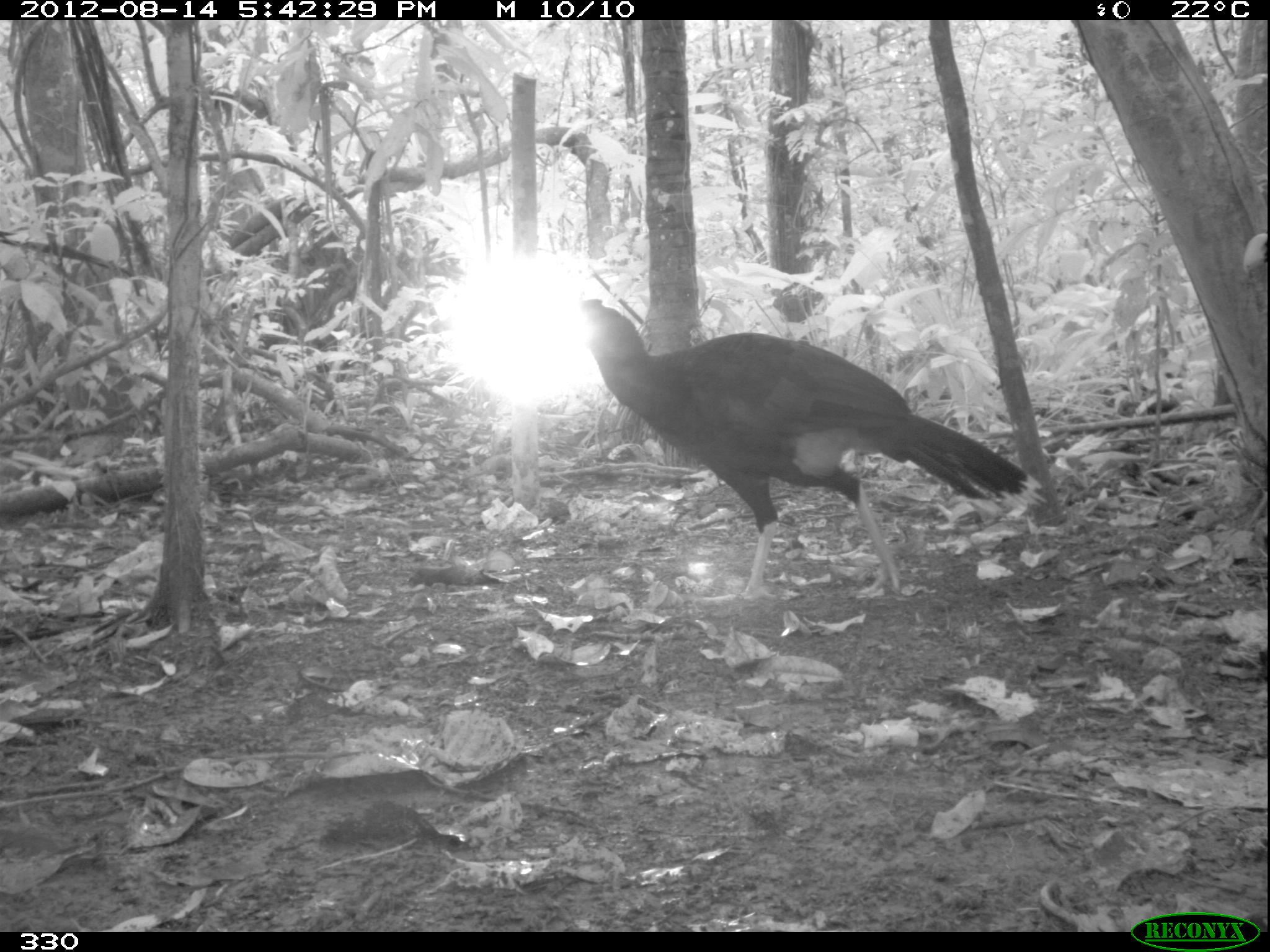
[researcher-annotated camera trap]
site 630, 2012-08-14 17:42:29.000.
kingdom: Animalia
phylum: Chordata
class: Aves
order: Galliformes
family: Cracidae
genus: Mitu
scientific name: Mitu tuberosum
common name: razor-billed curassow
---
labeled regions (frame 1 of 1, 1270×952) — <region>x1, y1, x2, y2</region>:
mitu tuberosum: <region>558, 294, 1047, 604</region>